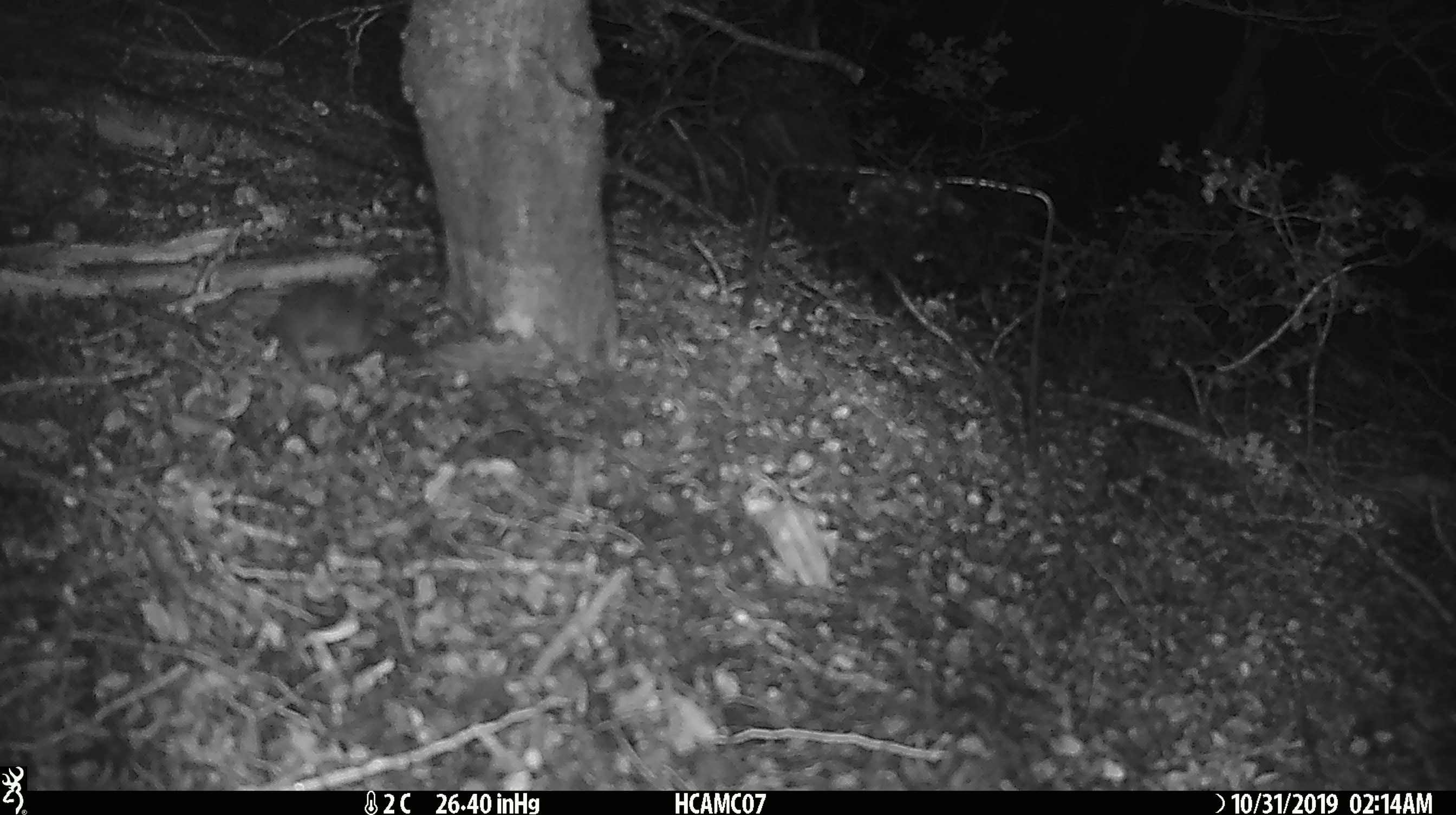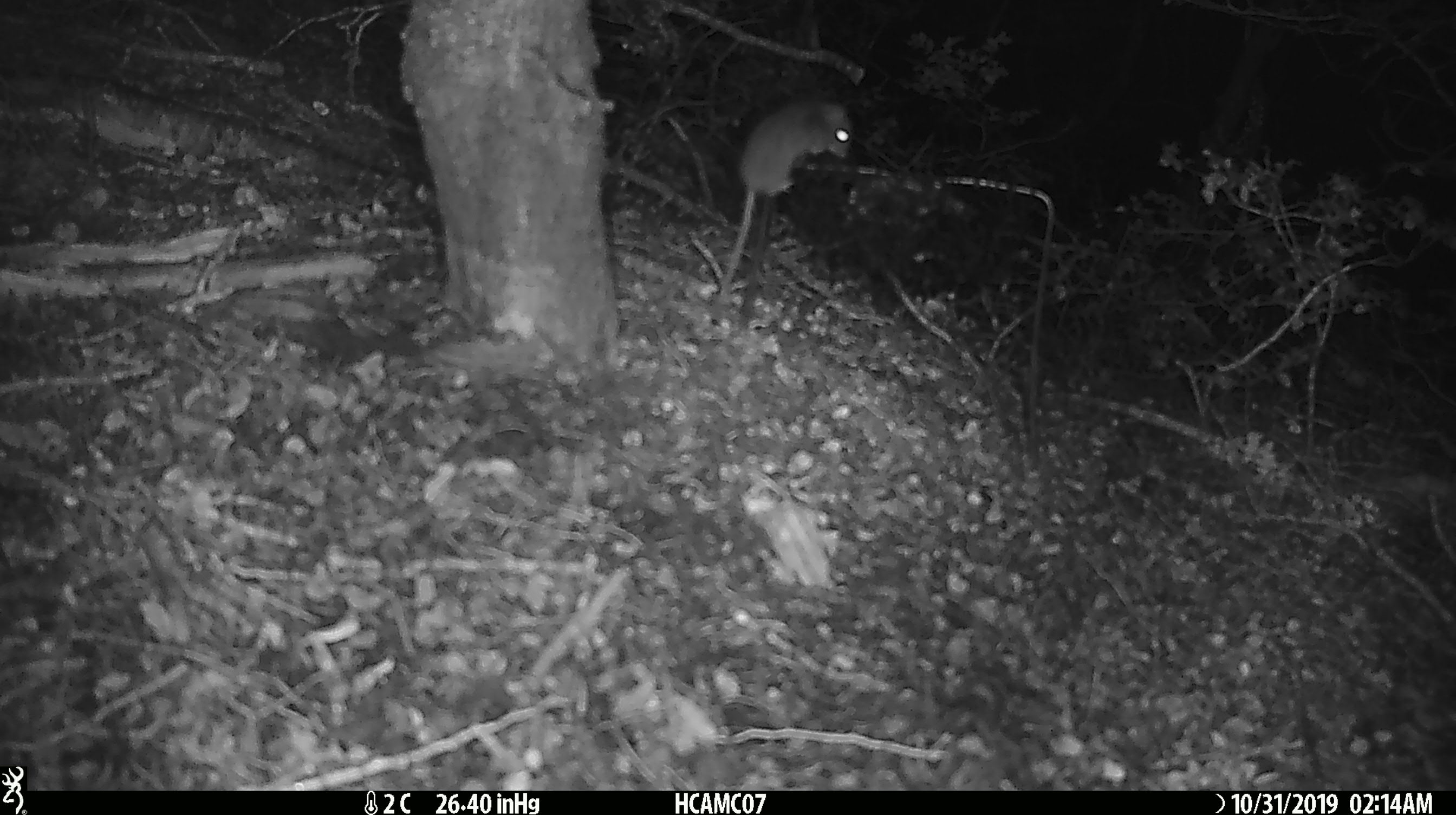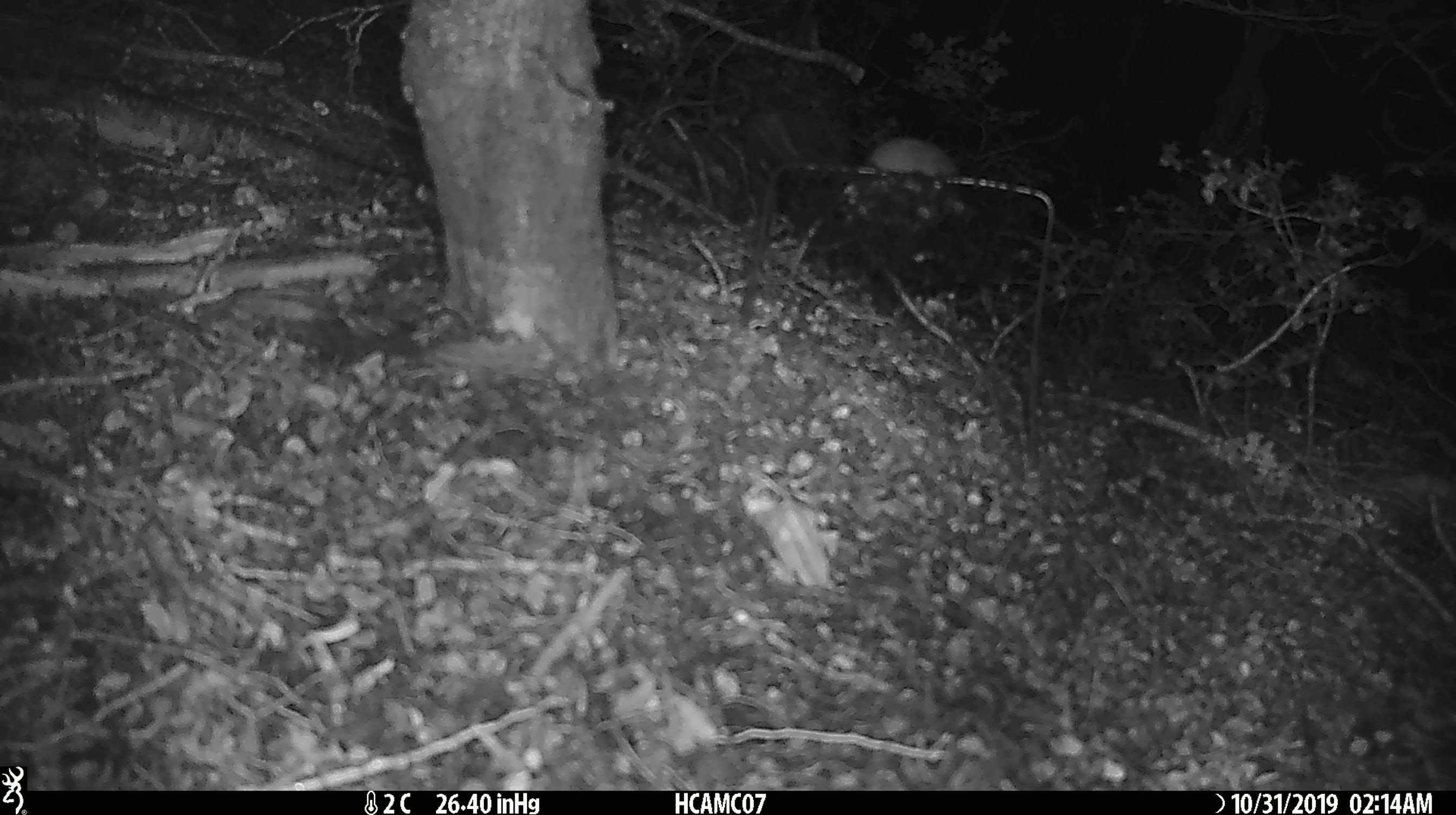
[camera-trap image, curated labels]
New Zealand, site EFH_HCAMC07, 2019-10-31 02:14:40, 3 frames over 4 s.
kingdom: Animalia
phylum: Chordata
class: Mammalia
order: Rodentia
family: Muridae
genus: Mus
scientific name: Mus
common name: mouse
Mouse (Mus).